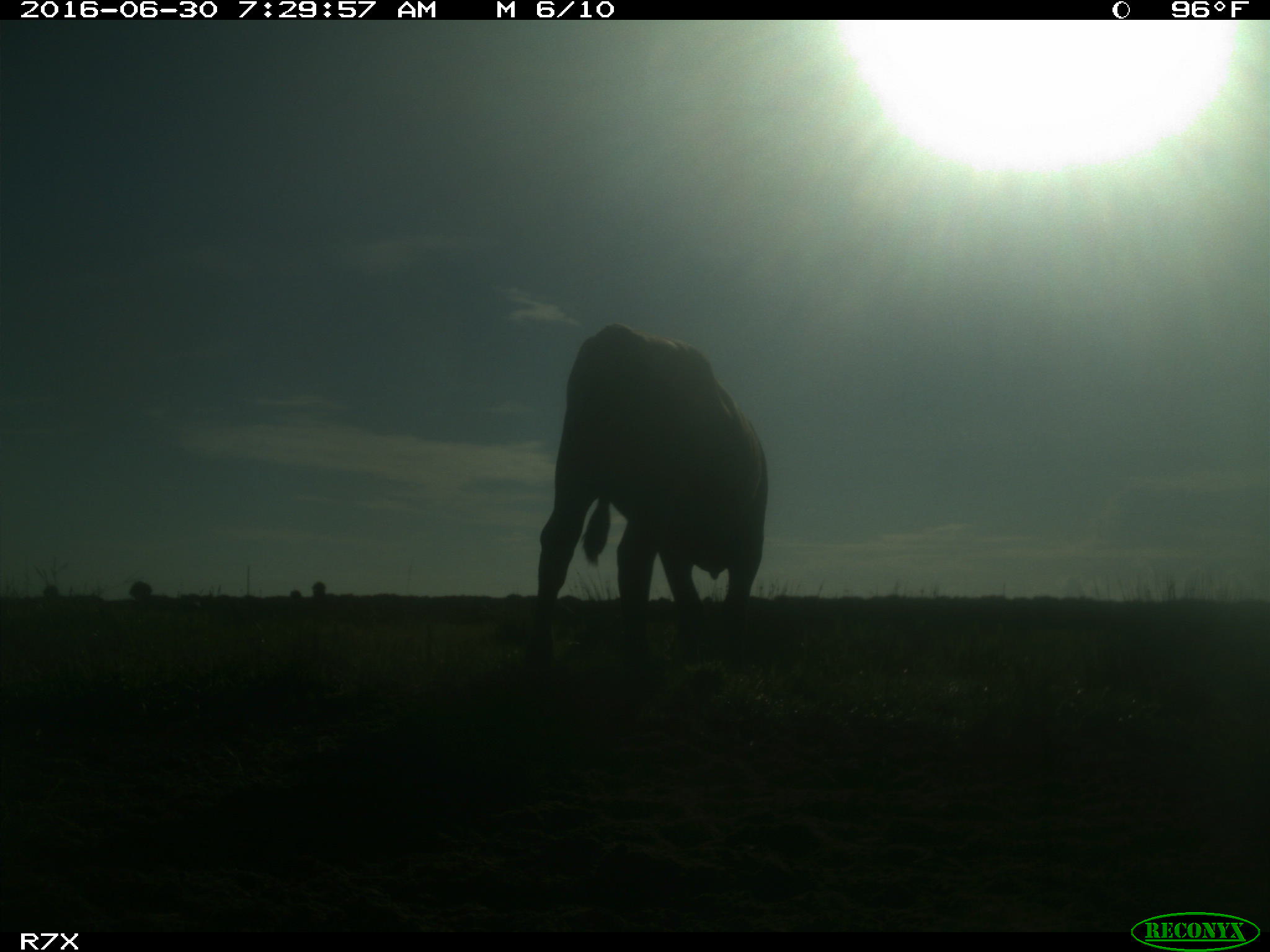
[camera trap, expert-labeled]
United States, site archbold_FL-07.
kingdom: Animalia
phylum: Chordata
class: Mammalia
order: Artiodactyla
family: Bovidae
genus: Bos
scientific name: Bos taurus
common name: domestic cow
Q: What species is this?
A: Bos taurus (domestic cow).